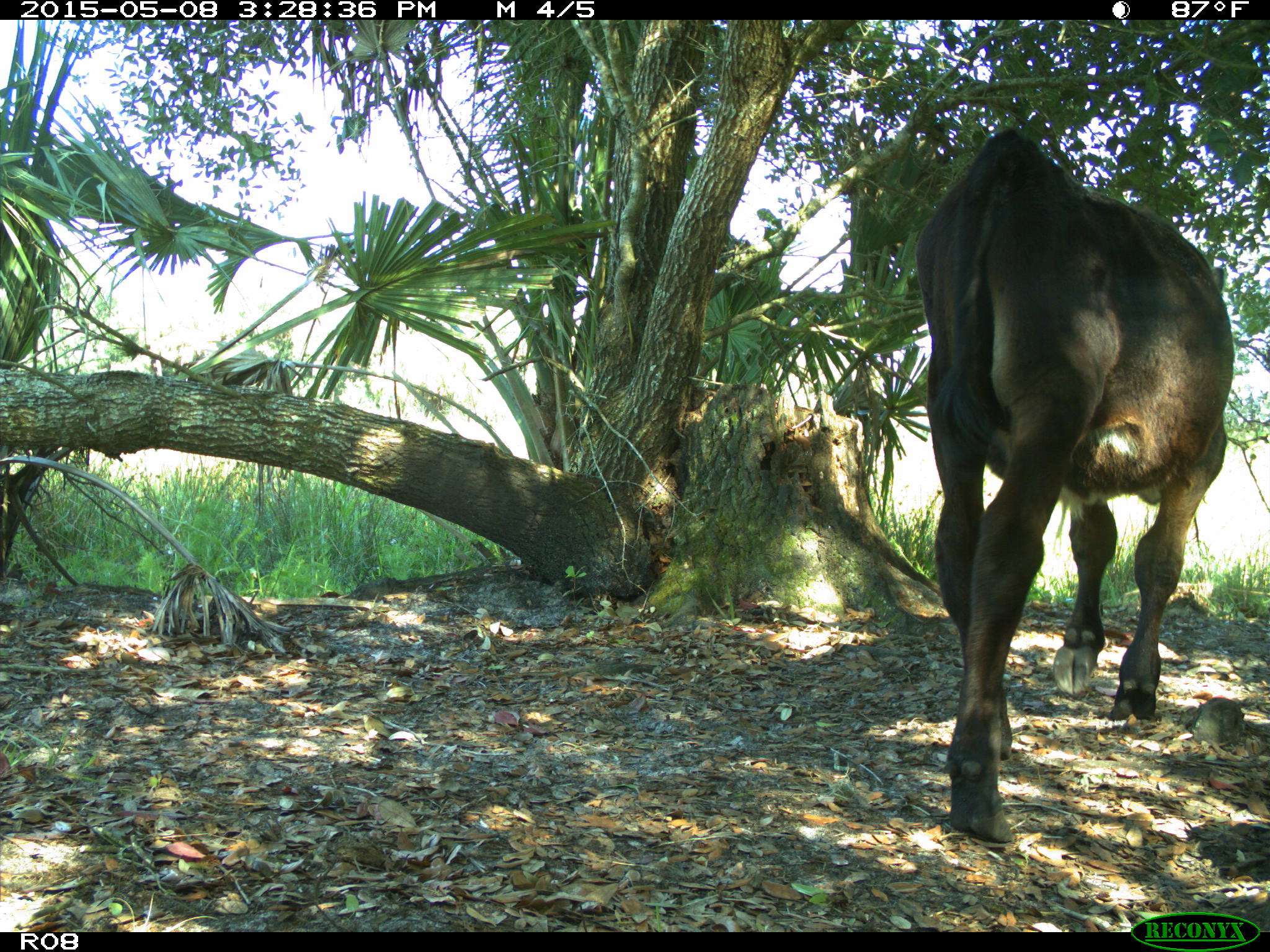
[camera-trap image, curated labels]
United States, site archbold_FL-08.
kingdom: Animalia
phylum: Chordata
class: Mammalia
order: Artiodactyla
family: Bovidae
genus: Bos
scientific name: Bos taurus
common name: domestic cow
Bos taurus (domestic cow).